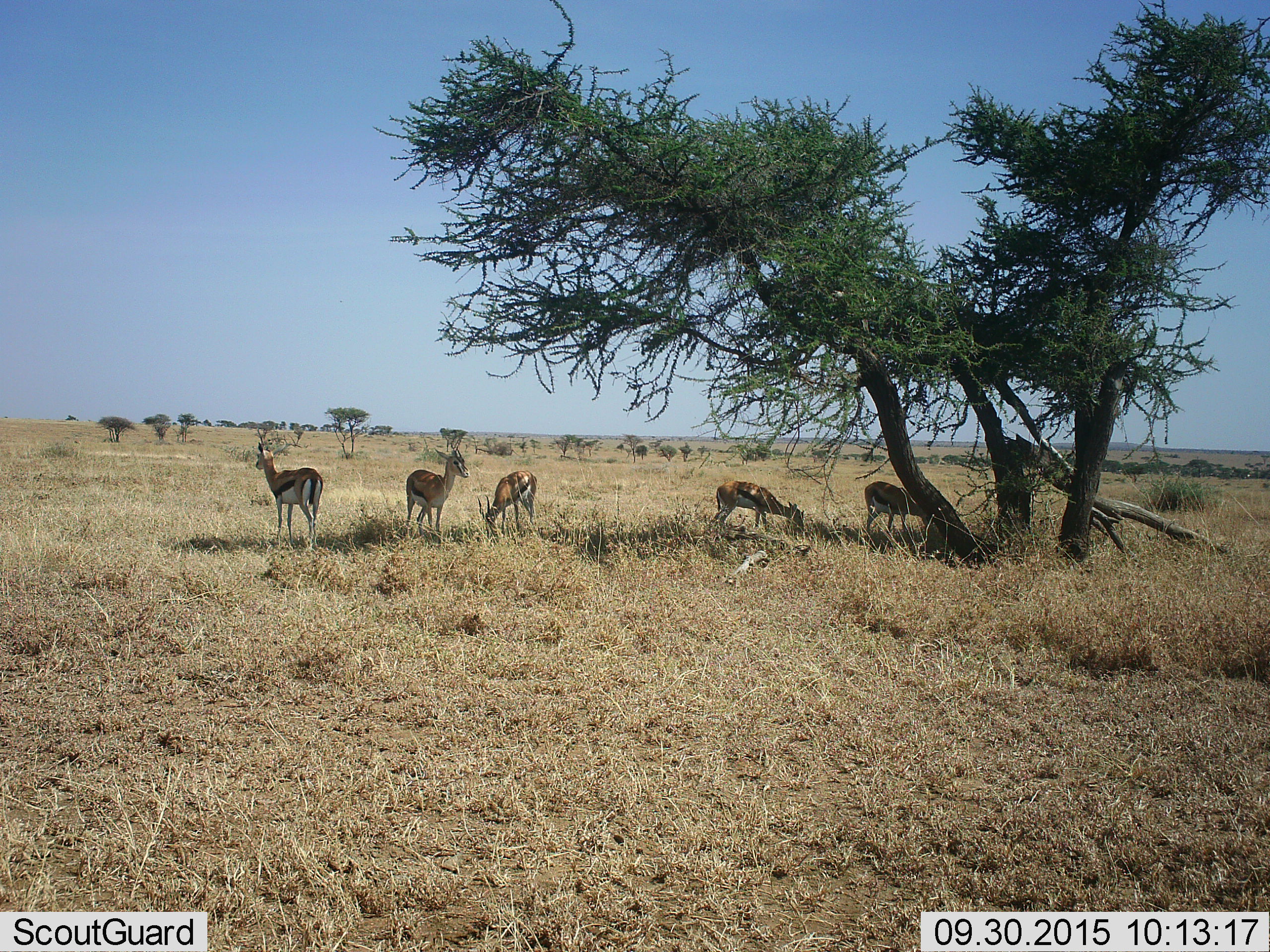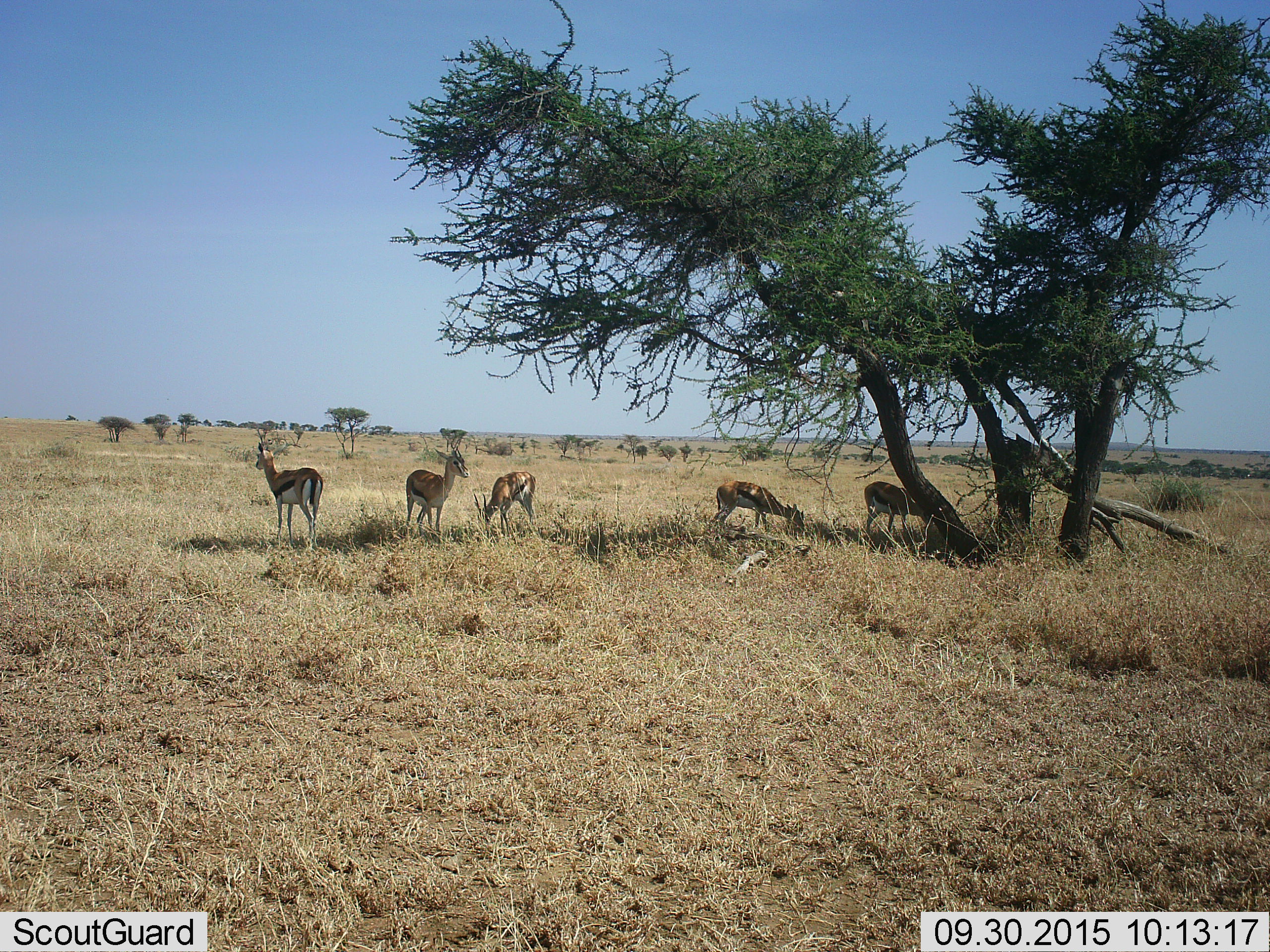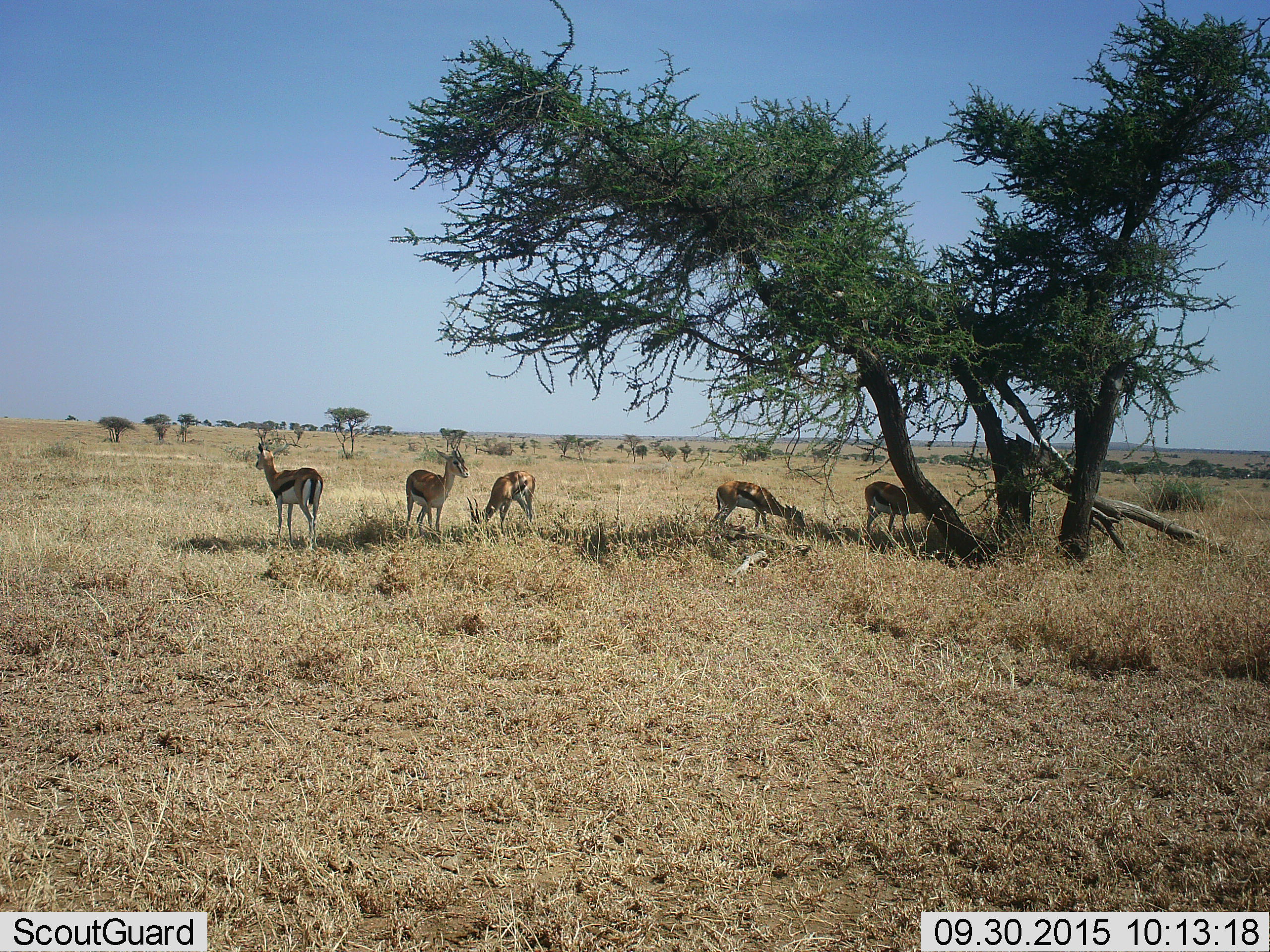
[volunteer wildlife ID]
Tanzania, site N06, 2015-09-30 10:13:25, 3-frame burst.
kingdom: Animalia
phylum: Chordata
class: Mammalia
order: Artiodactyla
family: Bovidae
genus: Eudorcas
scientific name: Eudorcas thomsonii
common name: thomson's gazelle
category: gazellethomsons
Gazellethomsons (thomson's gazelle) (Eudorcas thomsonii), count 5. Behavior (volunteer vote fractions): standing 100%, resting 0%, moving 38%, interacting 0%. Young present (vote fraction): 0%. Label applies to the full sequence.